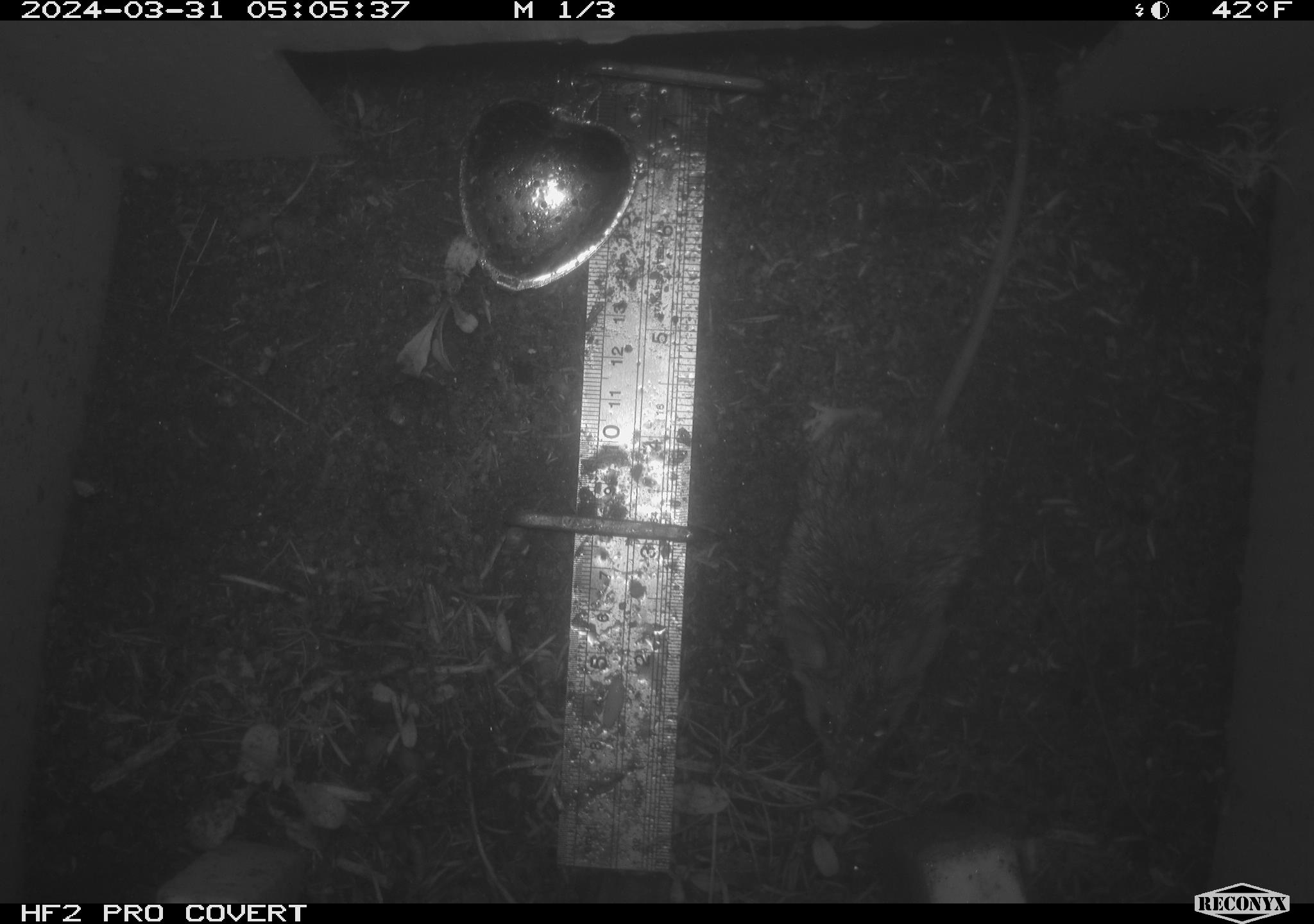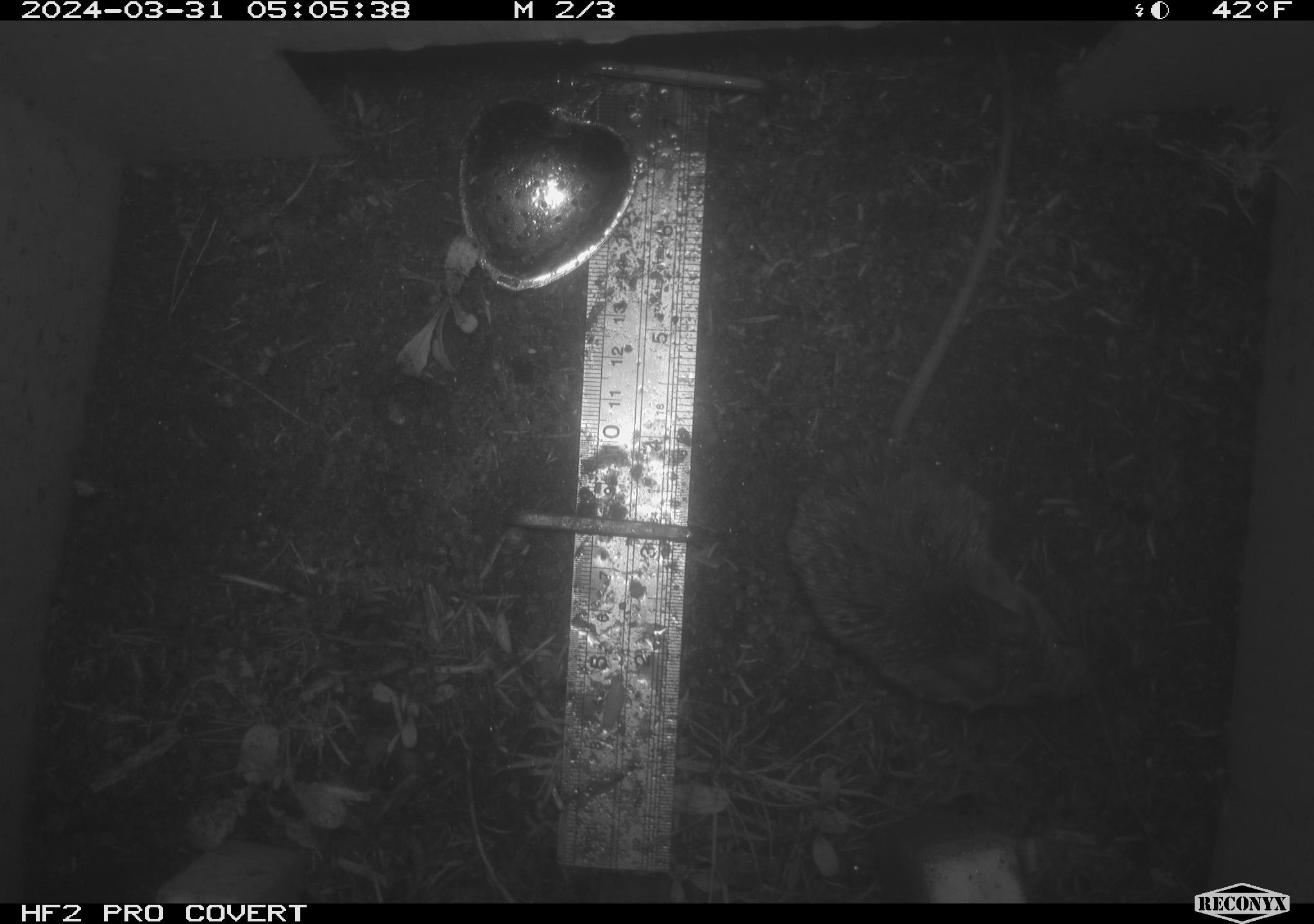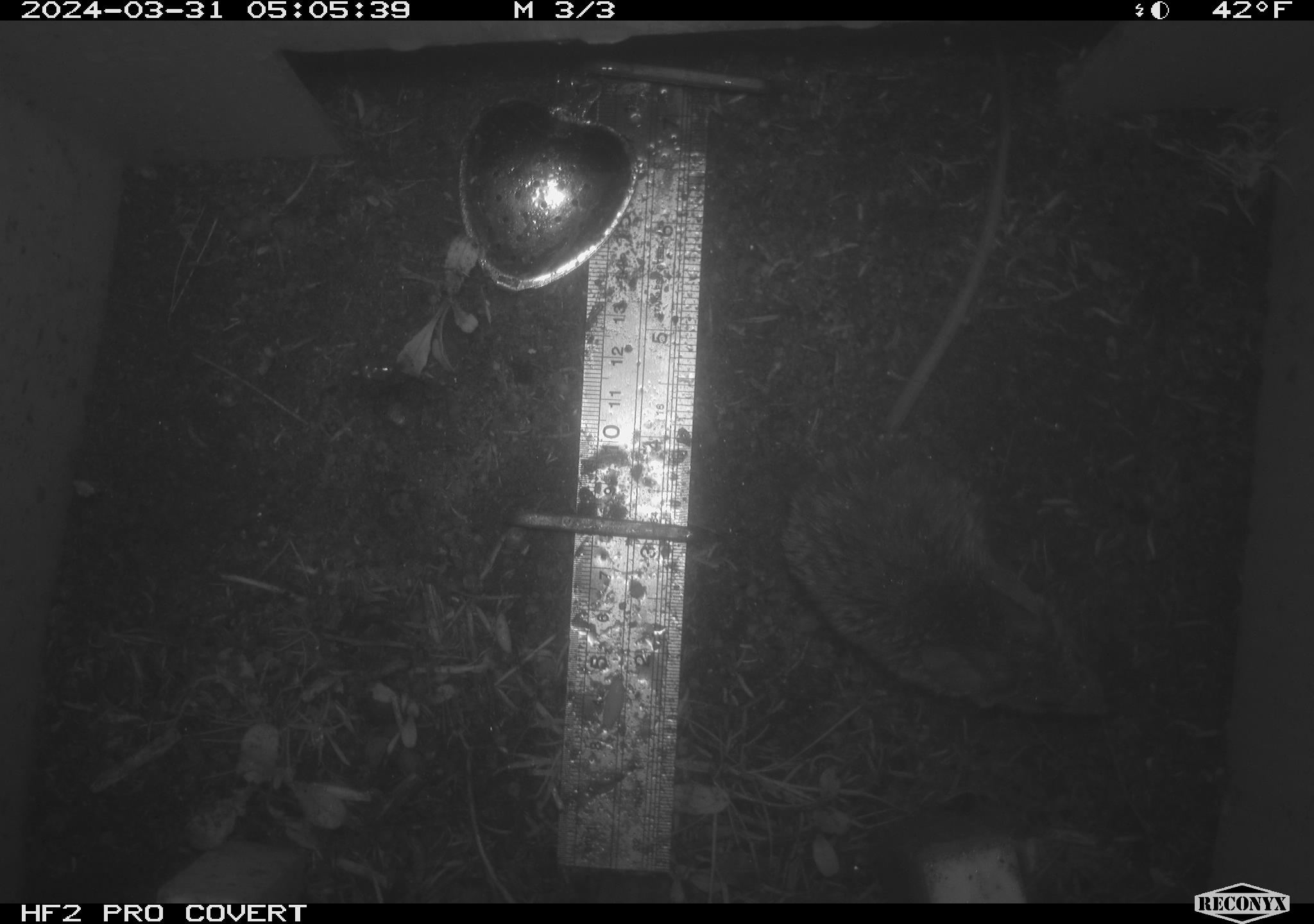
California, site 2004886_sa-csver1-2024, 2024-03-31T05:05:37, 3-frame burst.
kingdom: Animalia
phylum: Chordata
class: Mammalia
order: Rodentia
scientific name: Rodentia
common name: rodent